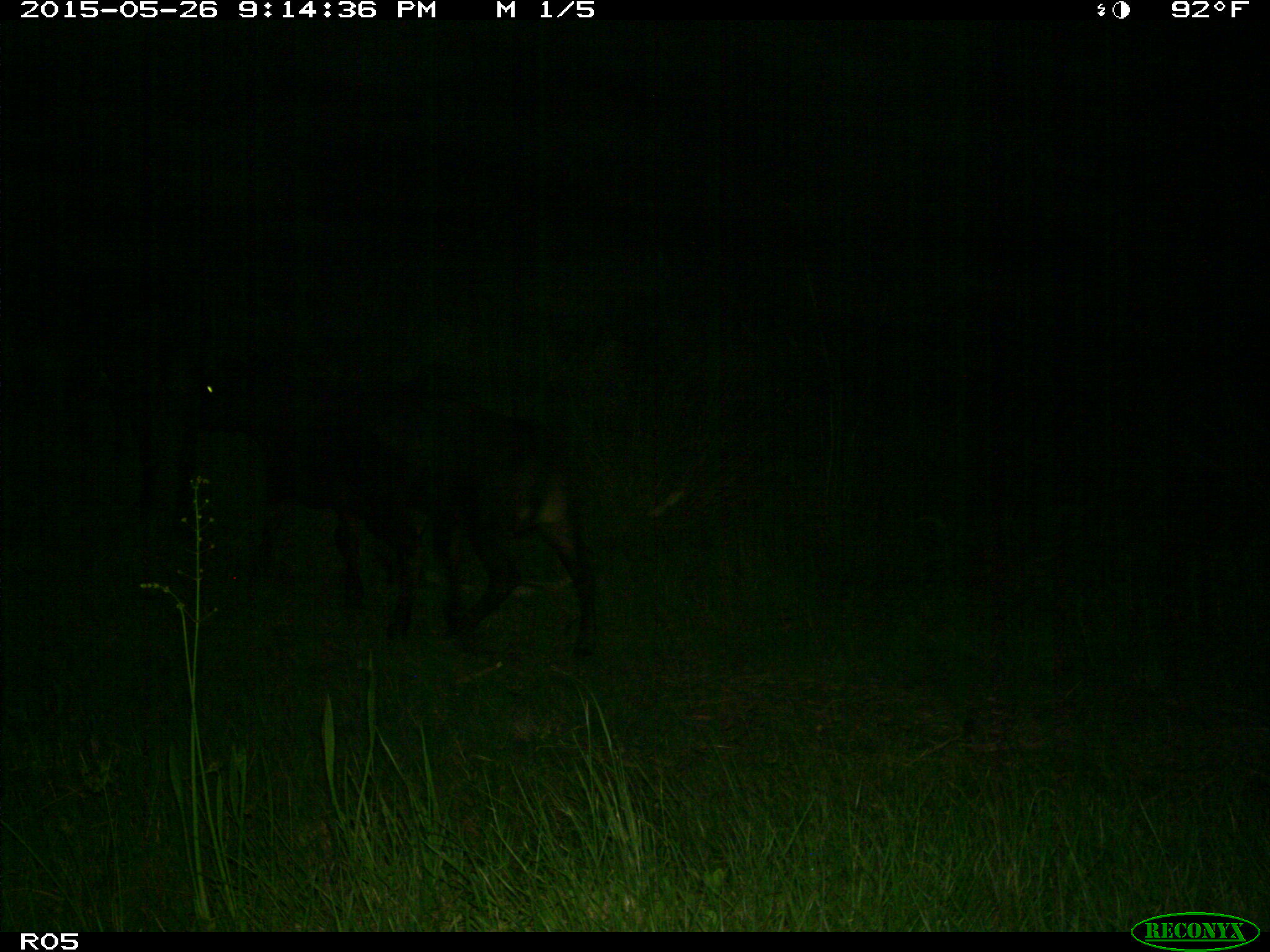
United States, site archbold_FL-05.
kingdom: Animalia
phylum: Chordata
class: Mammalia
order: Artiodactyla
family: Bovidae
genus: Bos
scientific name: Bos taurus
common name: domestic cow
Bos taurus (domestic cow).